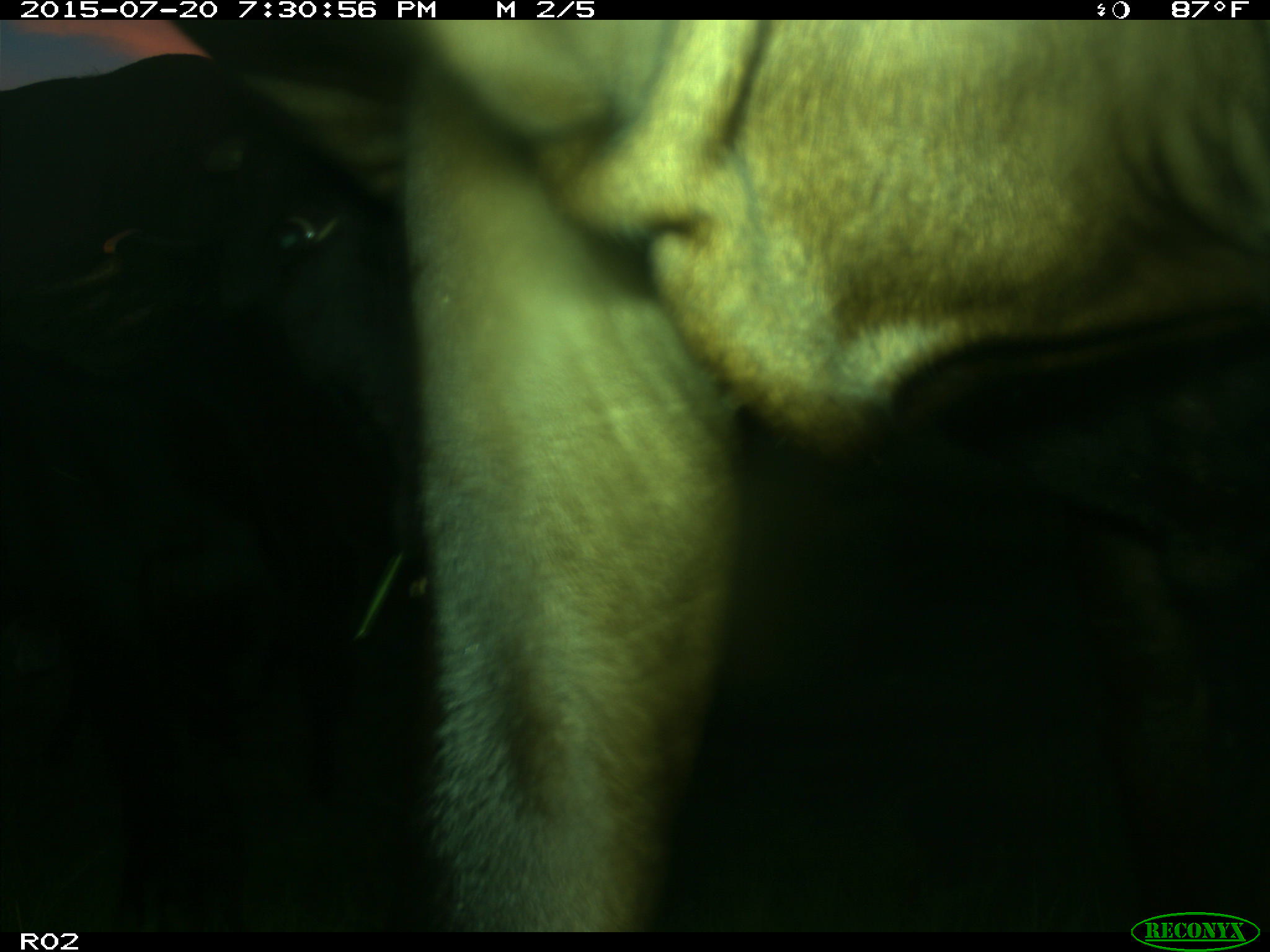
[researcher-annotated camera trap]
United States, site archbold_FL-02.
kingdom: Animalia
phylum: Chordata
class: Mammalia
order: Artiodactyla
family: Bovidae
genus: Bos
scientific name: Bos taurus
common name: domestic cow